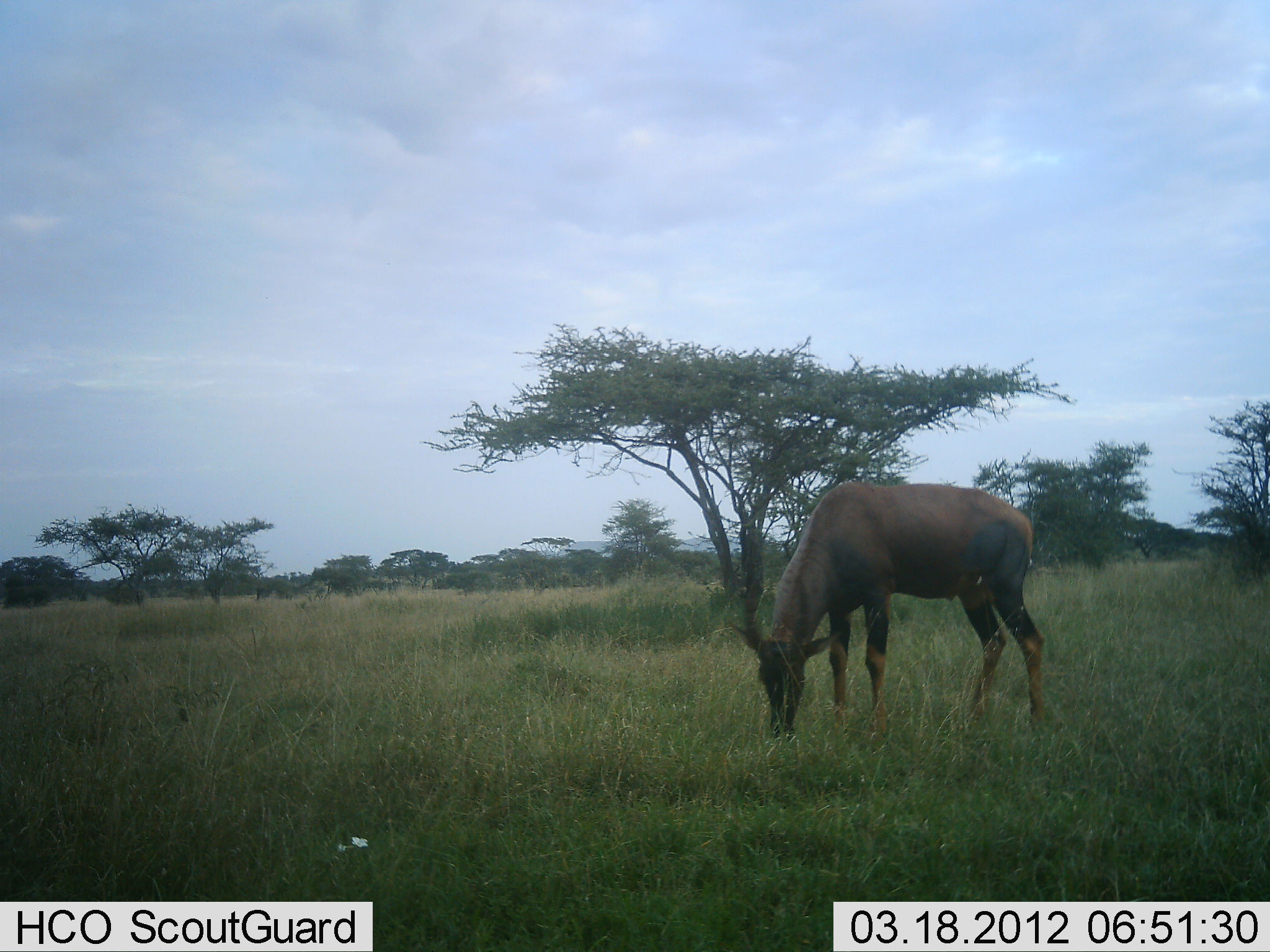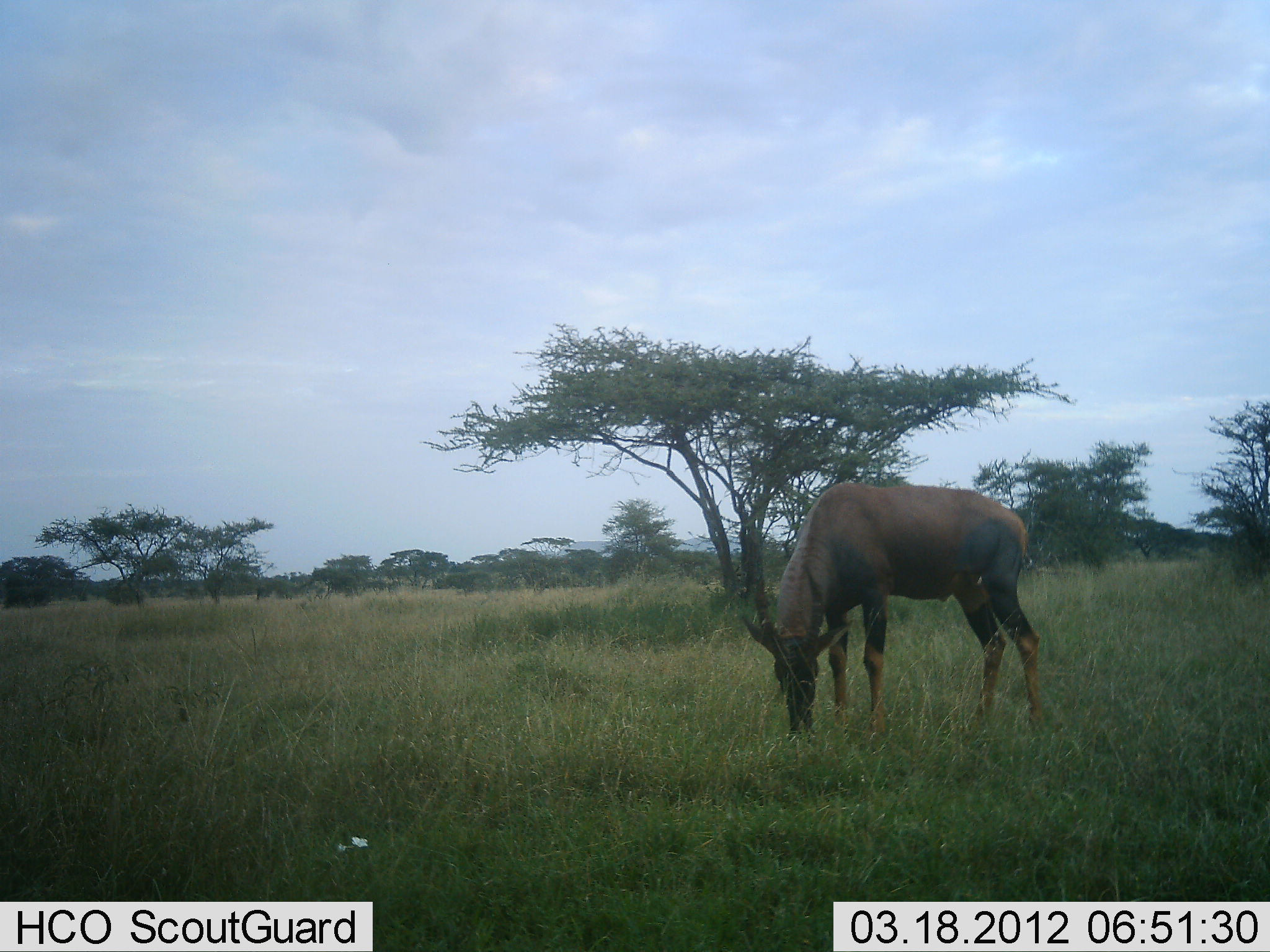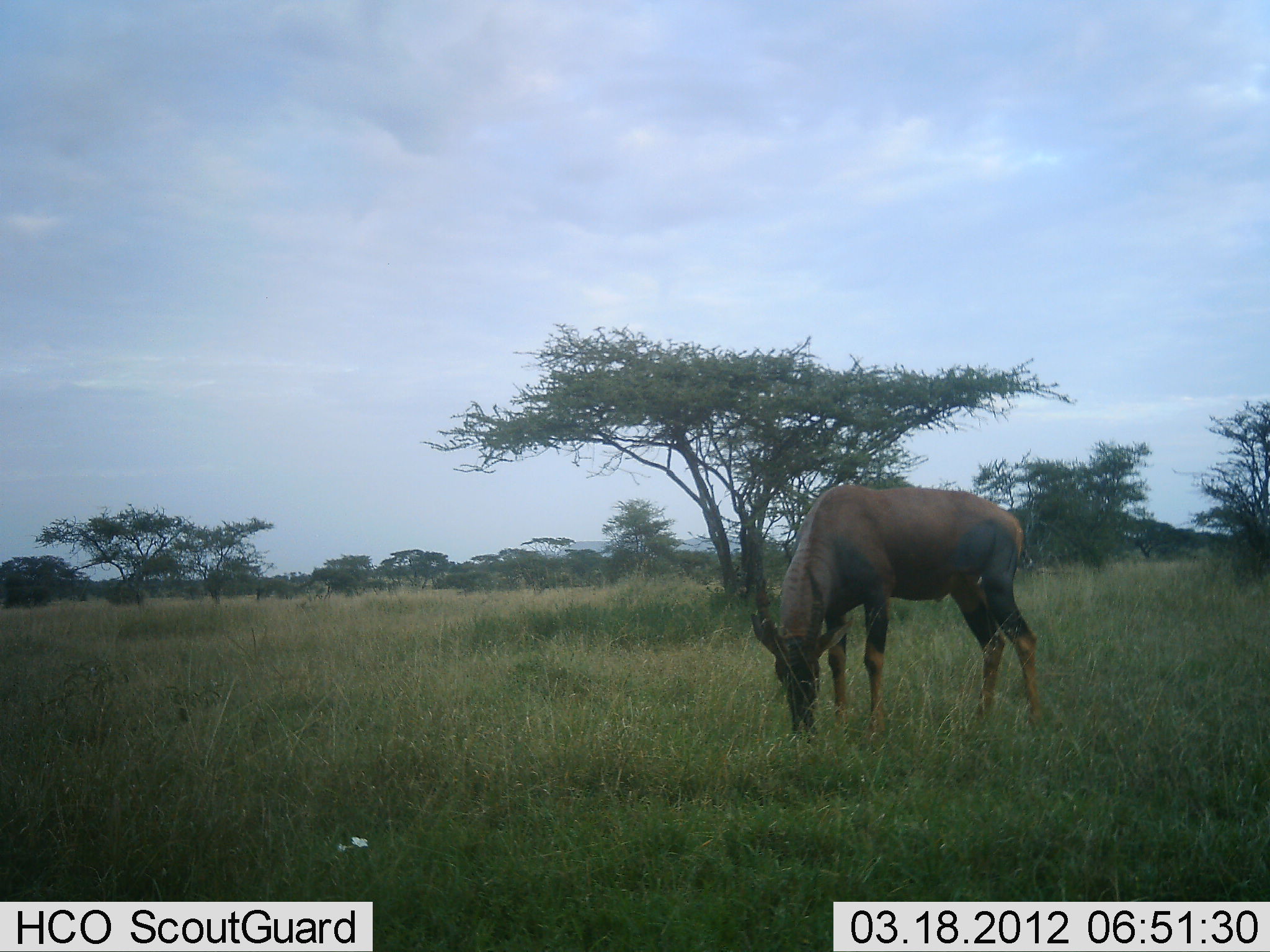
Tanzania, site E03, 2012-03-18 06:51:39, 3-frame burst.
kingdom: Animalia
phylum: Chordata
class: Mammalia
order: Artiodactyla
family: Bovidae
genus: Damaliscus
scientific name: Damaliscus lunatus jimela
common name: topi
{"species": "topi (Damaliscus lunatus jimela)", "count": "1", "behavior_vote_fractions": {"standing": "24%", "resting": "0%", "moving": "0%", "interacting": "0%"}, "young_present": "0%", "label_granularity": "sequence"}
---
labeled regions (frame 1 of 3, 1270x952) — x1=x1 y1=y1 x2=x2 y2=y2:
animal: x1=726 y1=479 x2=1049 y2=743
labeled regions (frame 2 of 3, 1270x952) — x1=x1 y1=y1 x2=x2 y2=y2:
animal: x1=736 y1=482 x2=1050 y2=743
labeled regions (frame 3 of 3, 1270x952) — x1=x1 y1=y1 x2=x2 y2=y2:
animal: x1=748 y1=479 x2=1045 y2=743